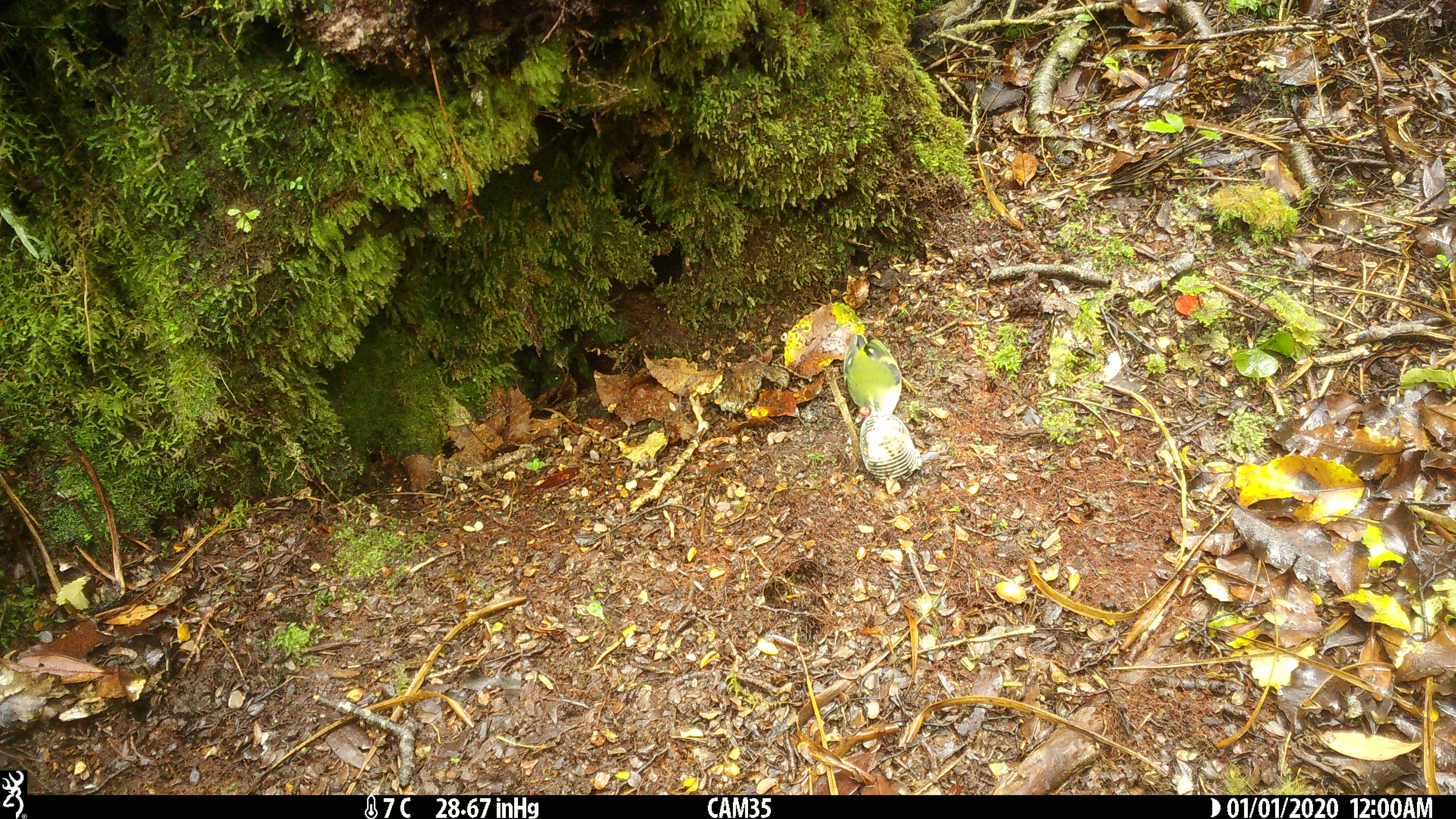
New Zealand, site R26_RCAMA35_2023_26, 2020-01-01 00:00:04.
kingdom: Animalia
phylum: Chordata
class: Aves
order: Passeriformes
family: Acanthisittidae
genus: Acanthisitta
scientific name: Acanthisitta chloris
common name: rifleman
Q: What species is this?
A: Rifleman (Acanthisitta chloris).